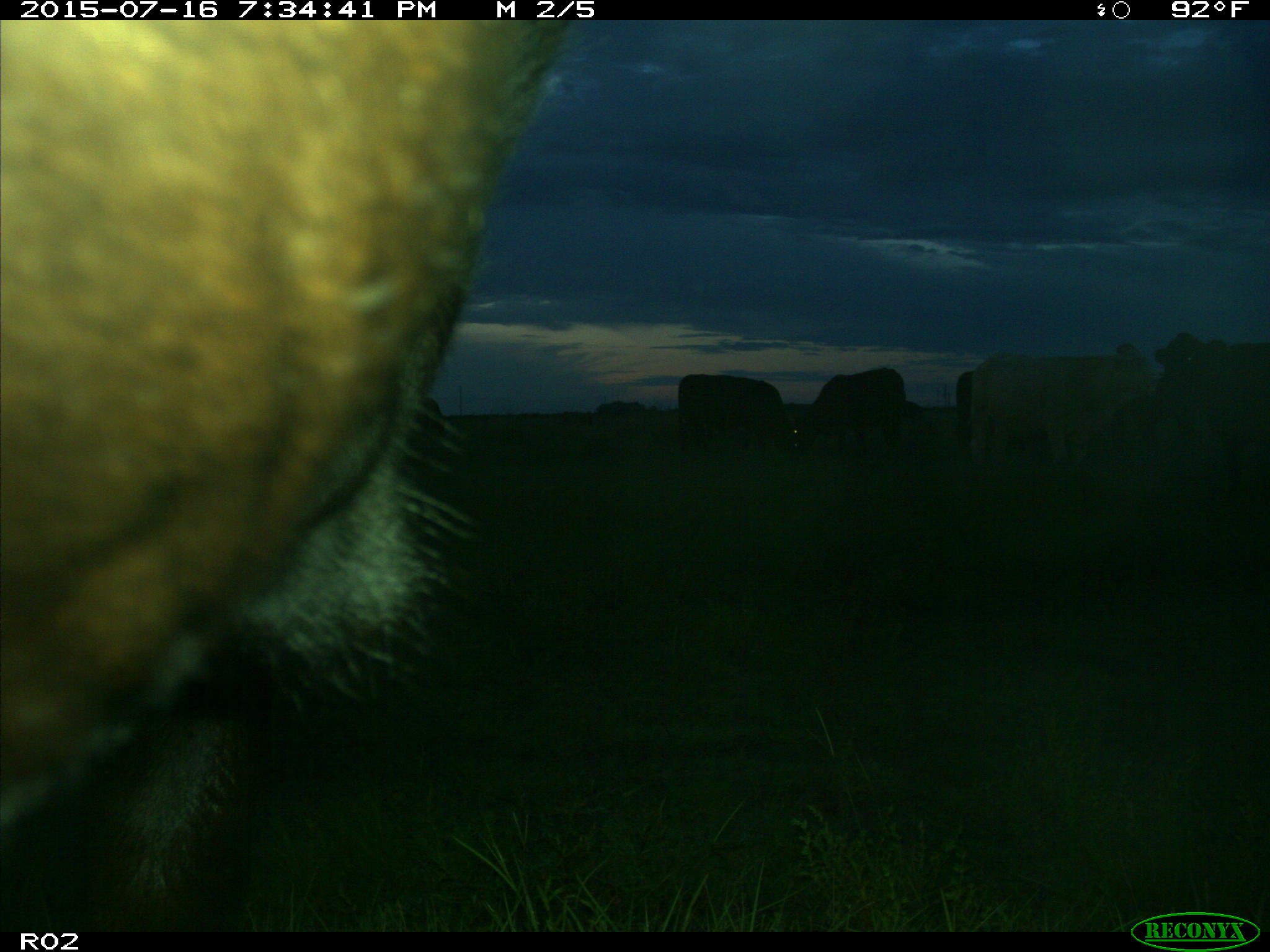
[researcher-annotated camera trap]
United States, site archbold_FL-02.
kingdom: Animalia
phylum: Chordata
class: Mammalia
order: Artiodactyla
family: Bovidae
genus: Bos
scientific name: Bos taurus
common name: domestic cow